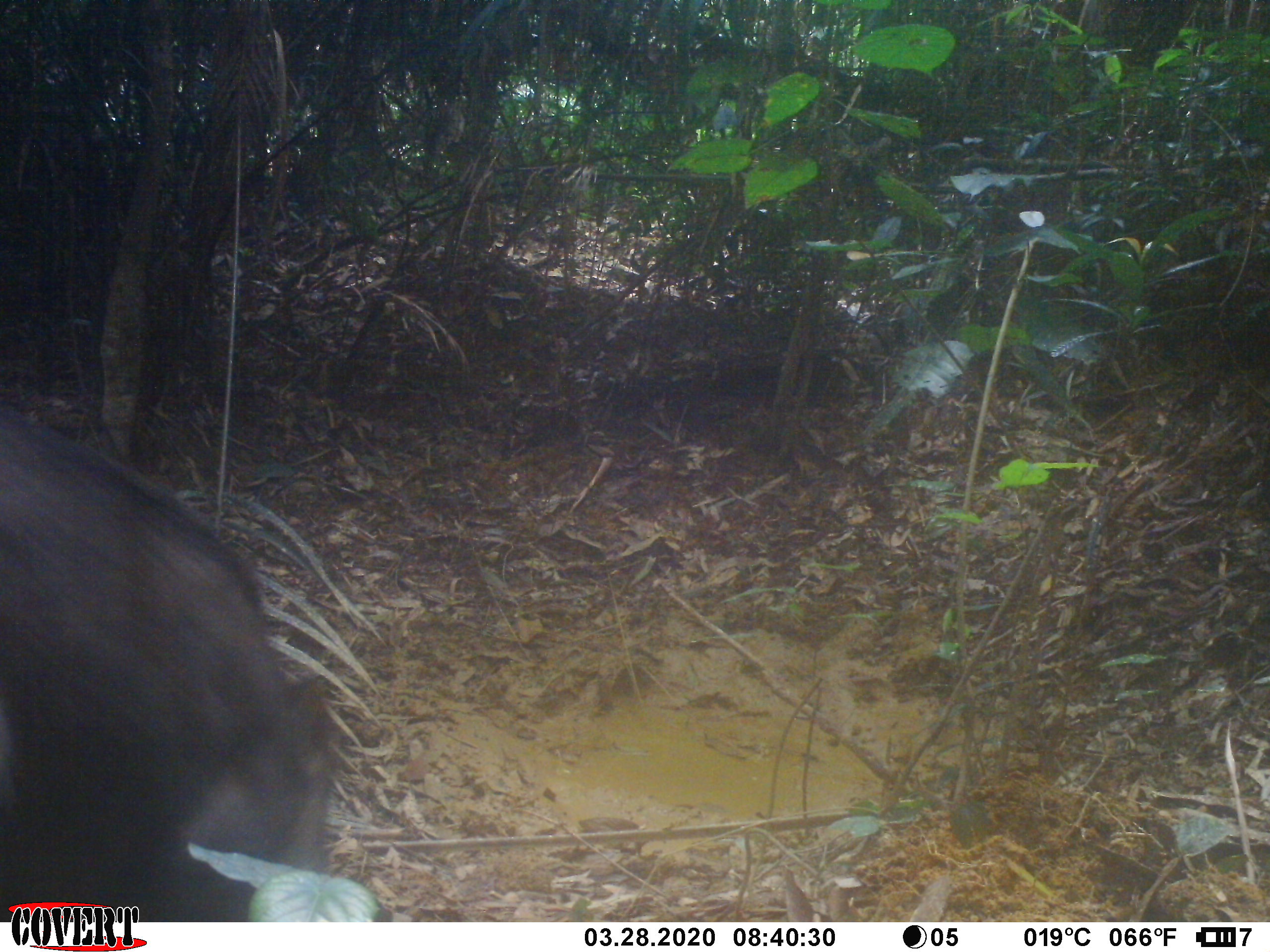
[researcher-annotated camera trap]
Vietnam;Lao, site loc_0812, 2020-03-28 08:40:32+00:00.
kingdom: Animalia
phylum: Chordata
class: Mammalia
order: Artiodactyla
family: Suidae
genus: Sus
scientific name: Sus scrofa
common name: eurasian wild pig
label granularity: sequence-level